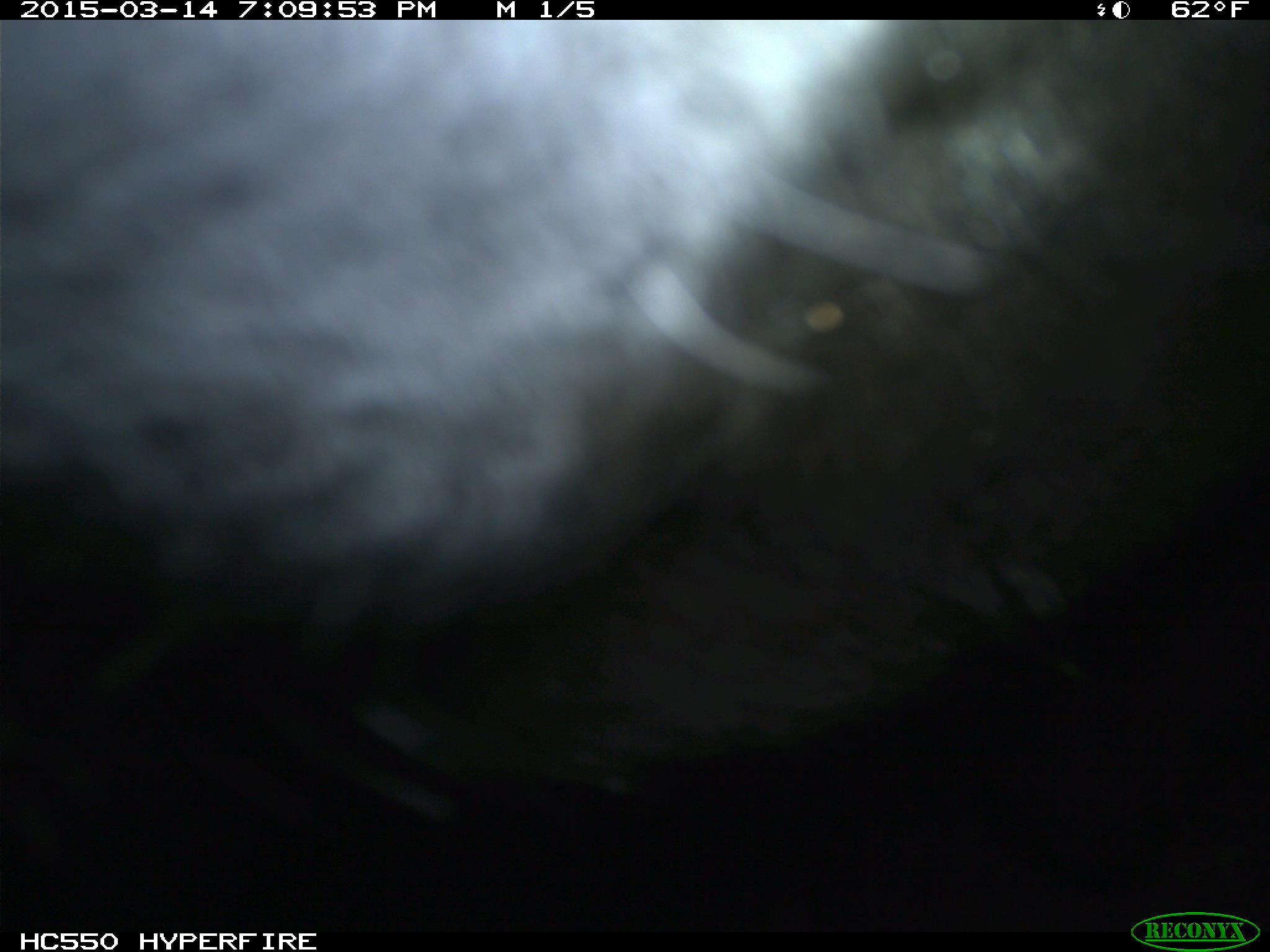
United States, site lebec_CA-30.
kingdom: Animalia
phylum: Chordata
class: Mammalia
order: Artiodactyla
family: Bovidae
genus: Bos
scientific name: Bos taurus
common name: domestic cow